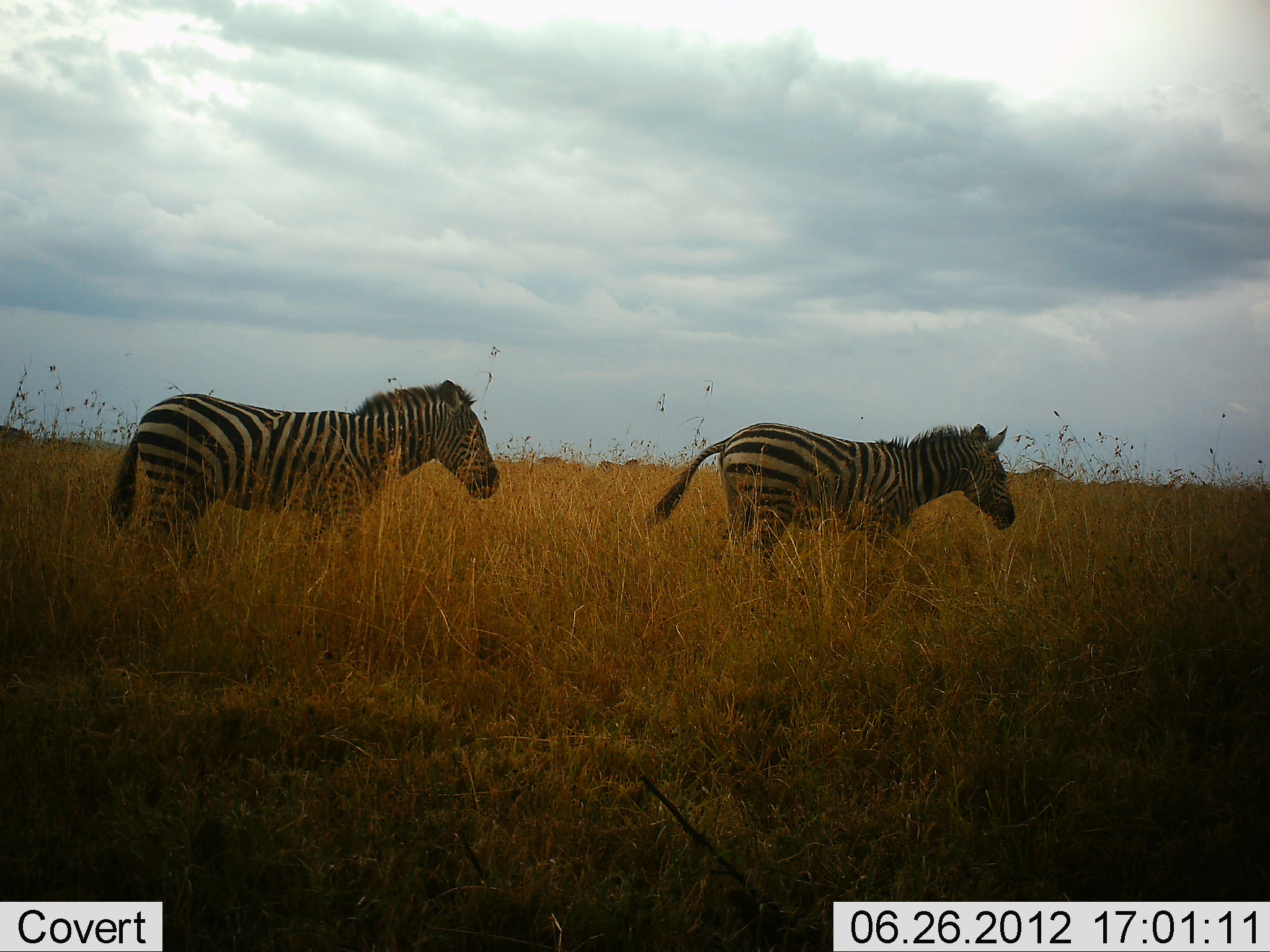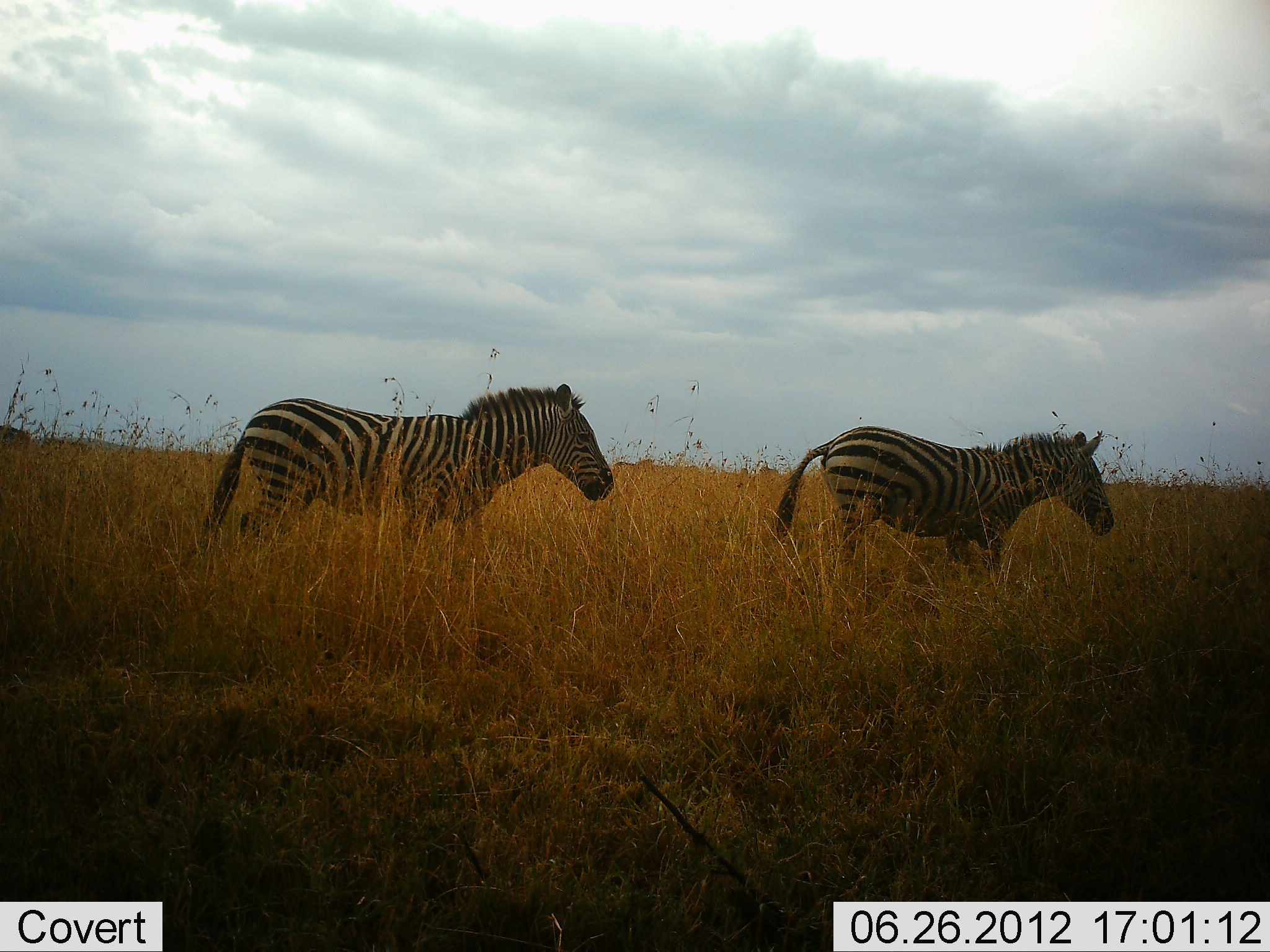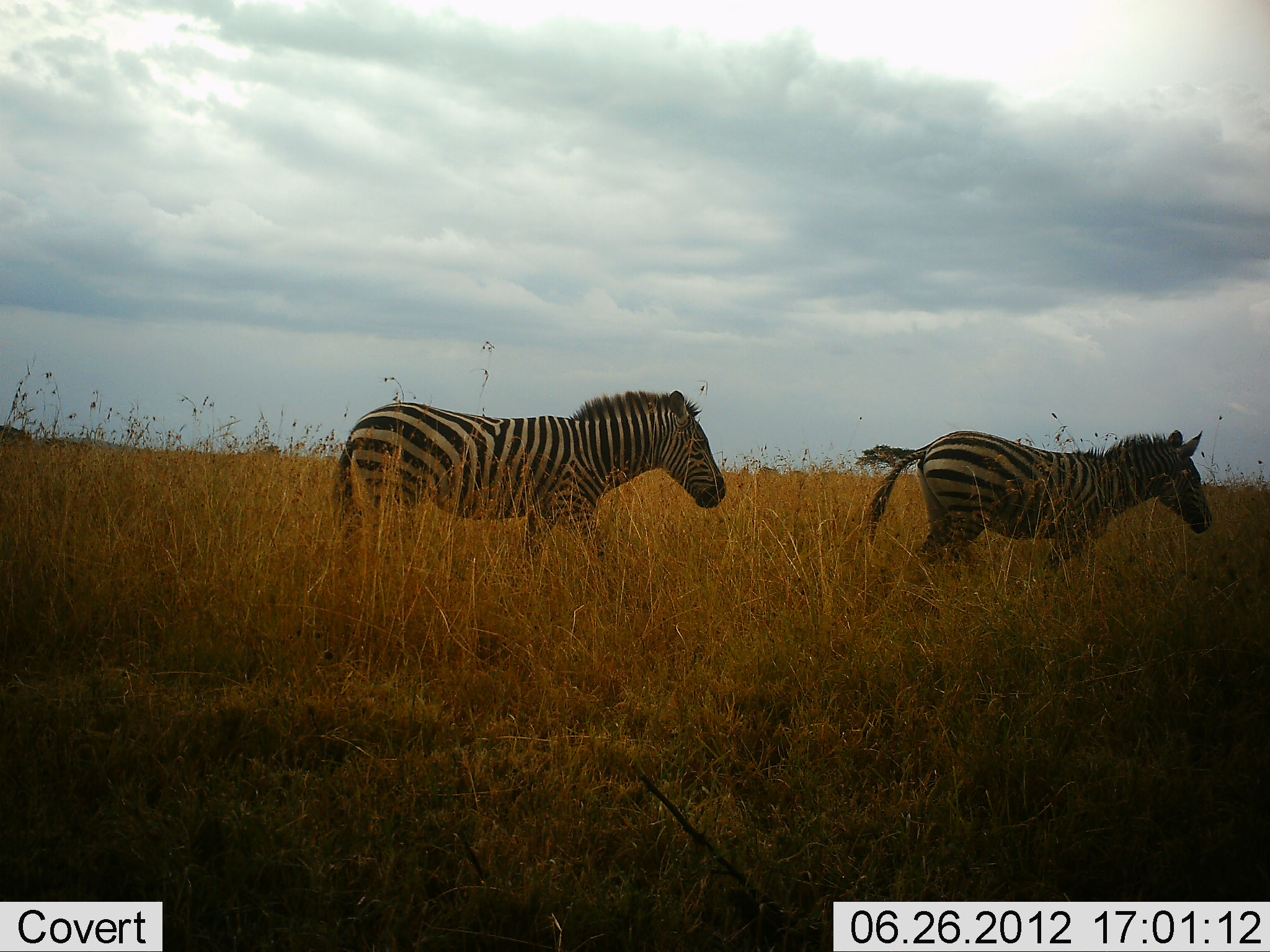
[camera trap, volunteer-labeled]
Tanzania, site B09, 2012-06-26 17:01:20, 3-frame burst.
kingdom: Animalia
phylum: Chordata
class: Mammalia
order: Perissodactyla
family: Equidae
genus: Equus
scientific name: Equus quagga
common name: plains zebra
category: zebra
Zebra (plains zebra) (Equus quagga), count 2. Behavior (volunteer vote fractions): standing 10%, resting 0%, moving 90%, interacting 0%. Young present (vote fraction): 0%. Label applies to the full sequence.